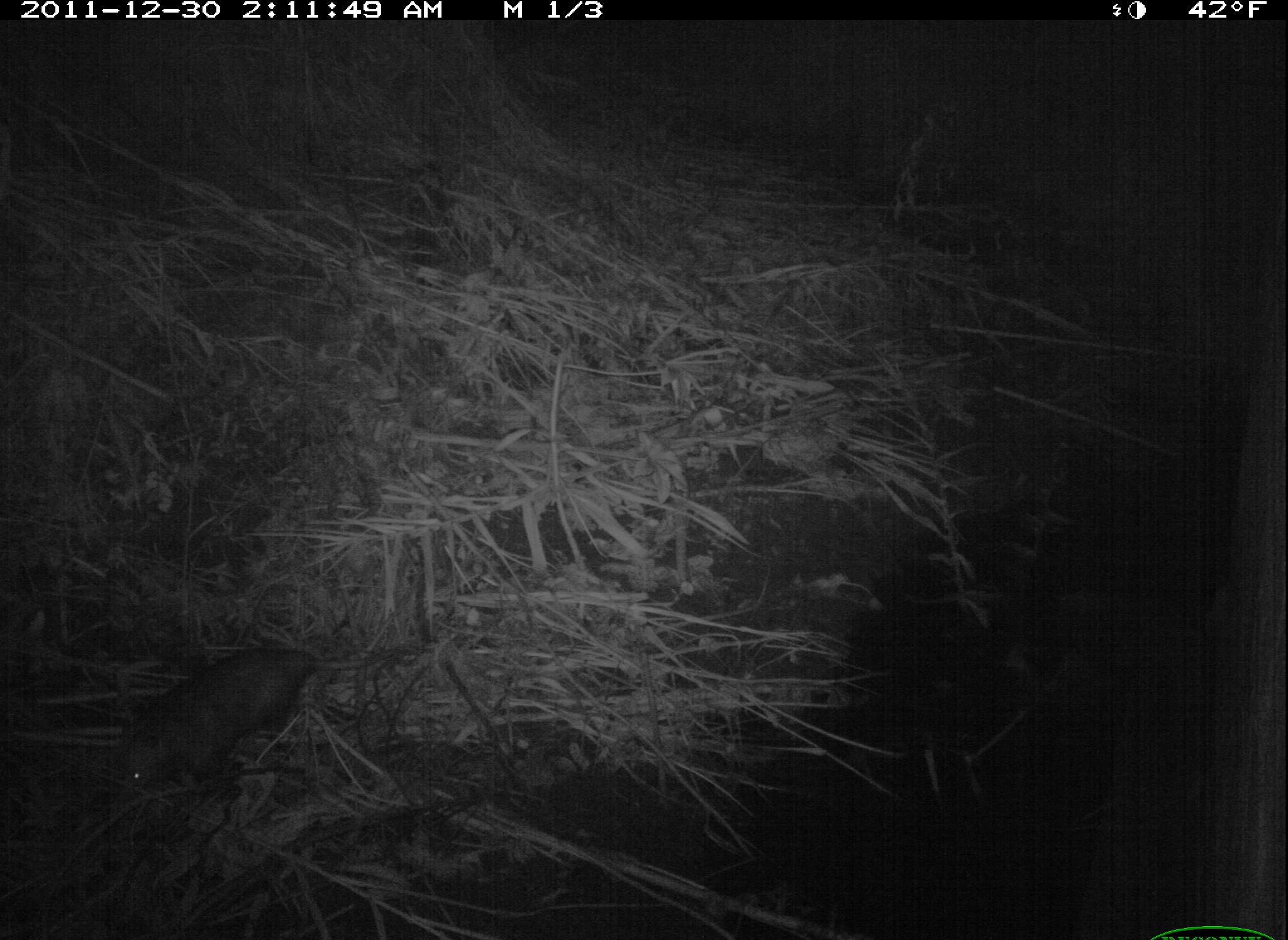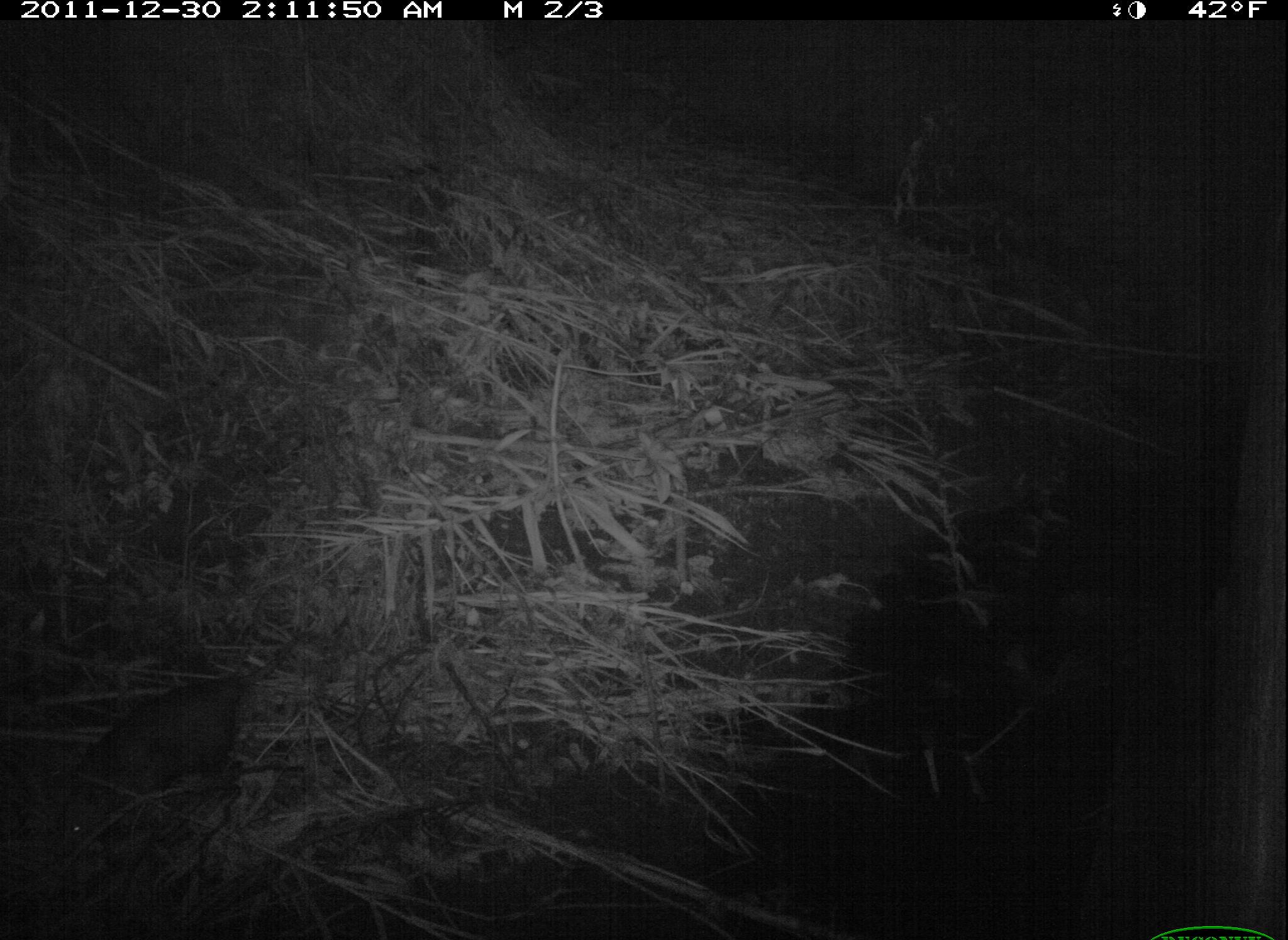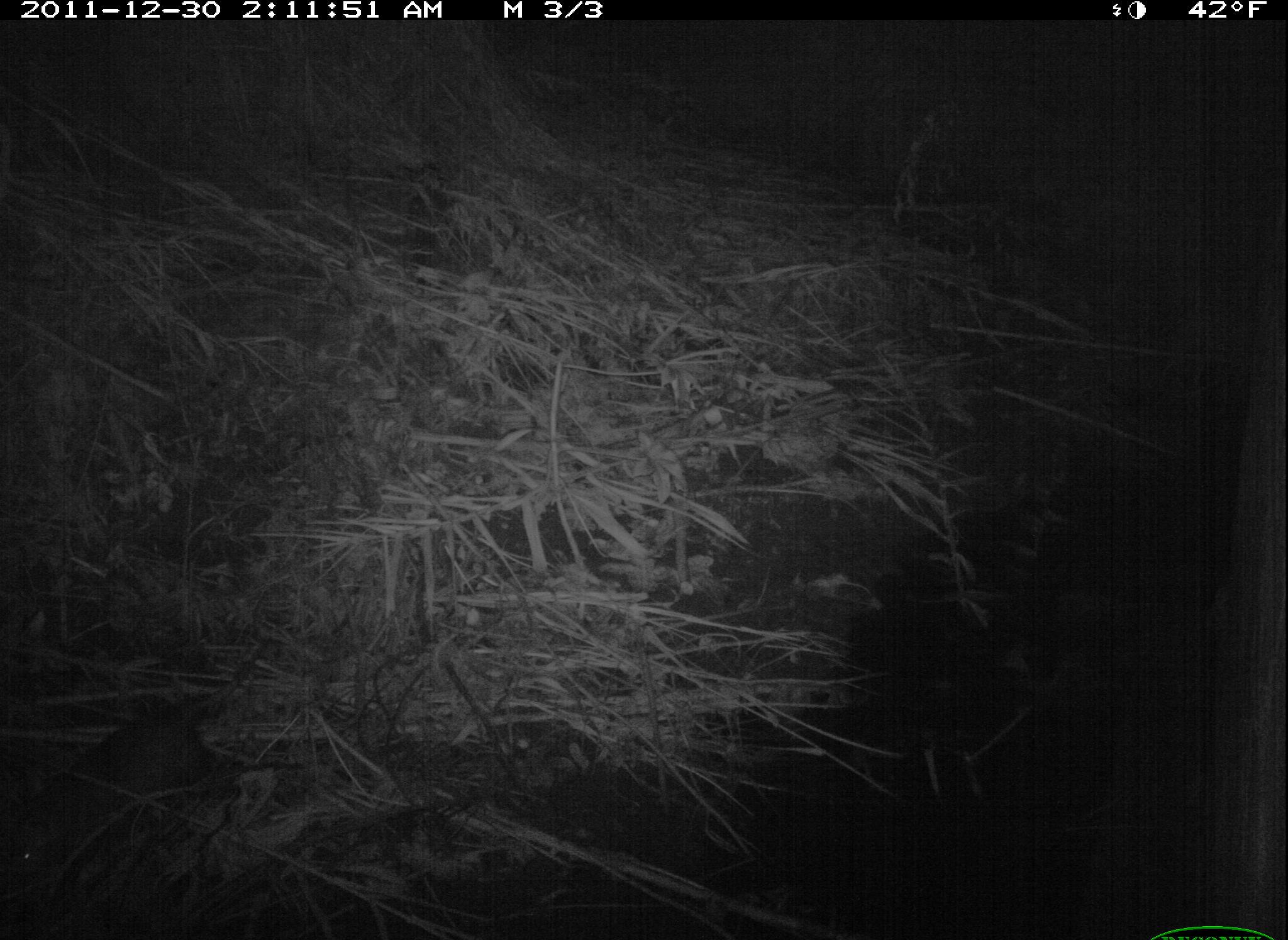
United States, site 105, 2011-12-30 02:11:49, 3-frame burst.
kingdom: Animalia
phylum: Chordata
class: Mammalia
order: Didelphimorphia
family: Didelphidae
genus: Didelphis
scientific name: Didelphis virginiana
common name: virginia opossum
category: opossum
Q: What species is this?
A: Opossum (virginia opossum) (Didelphis virginiana).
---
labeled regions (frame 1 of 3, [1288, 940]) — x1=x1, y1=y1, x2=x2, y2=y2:
opossum: x1=108, y1=635, x2=336, y2=813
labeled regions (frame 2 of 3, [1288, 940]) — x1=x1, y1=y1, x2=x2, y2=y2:
opossum: x1=43, y1=652, x2=280, y2=855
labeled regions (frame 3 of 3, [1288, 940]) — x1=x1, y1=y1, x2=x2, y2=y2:
opossum: x1=8, y1=685, x2=258, y2=905